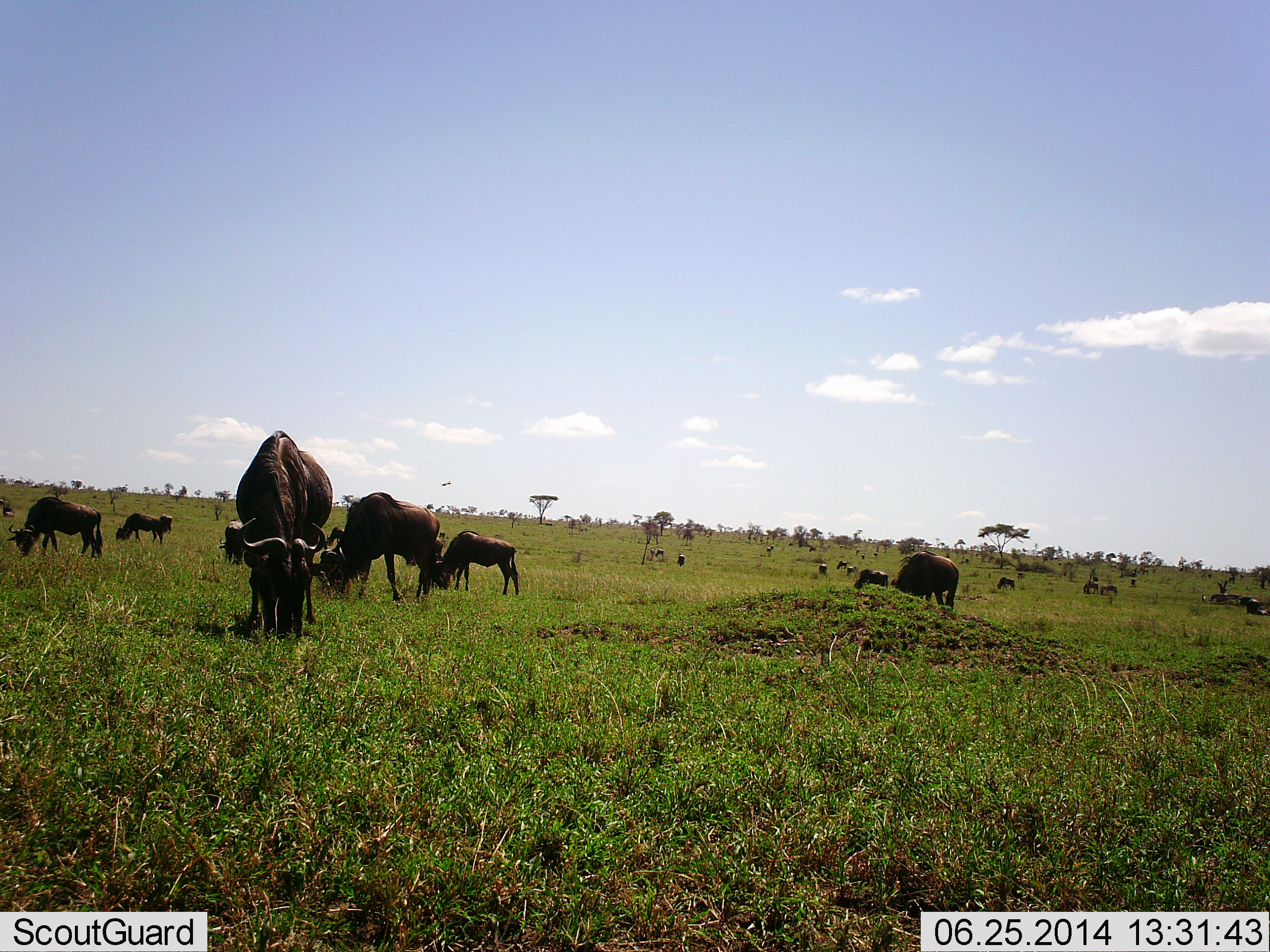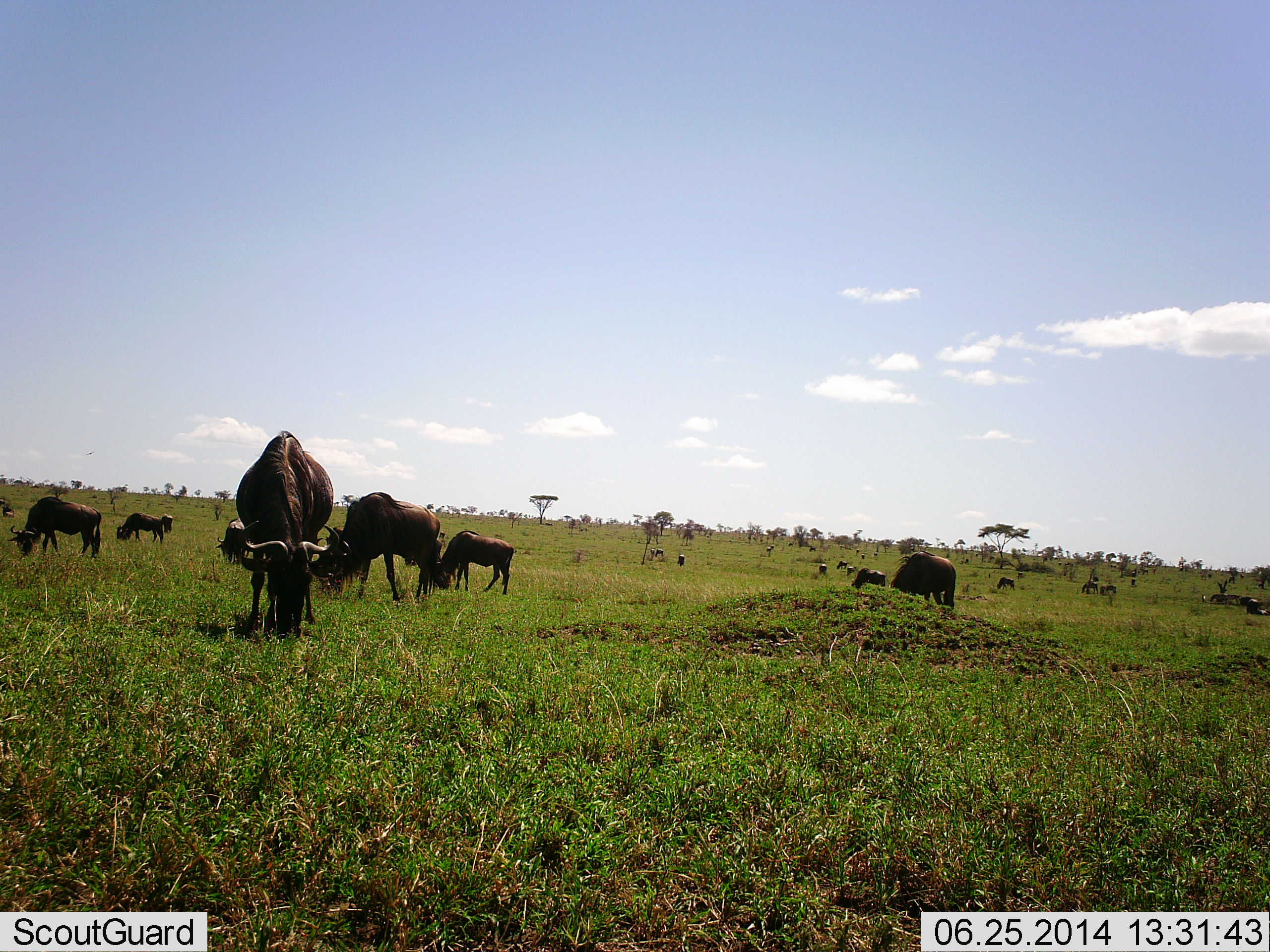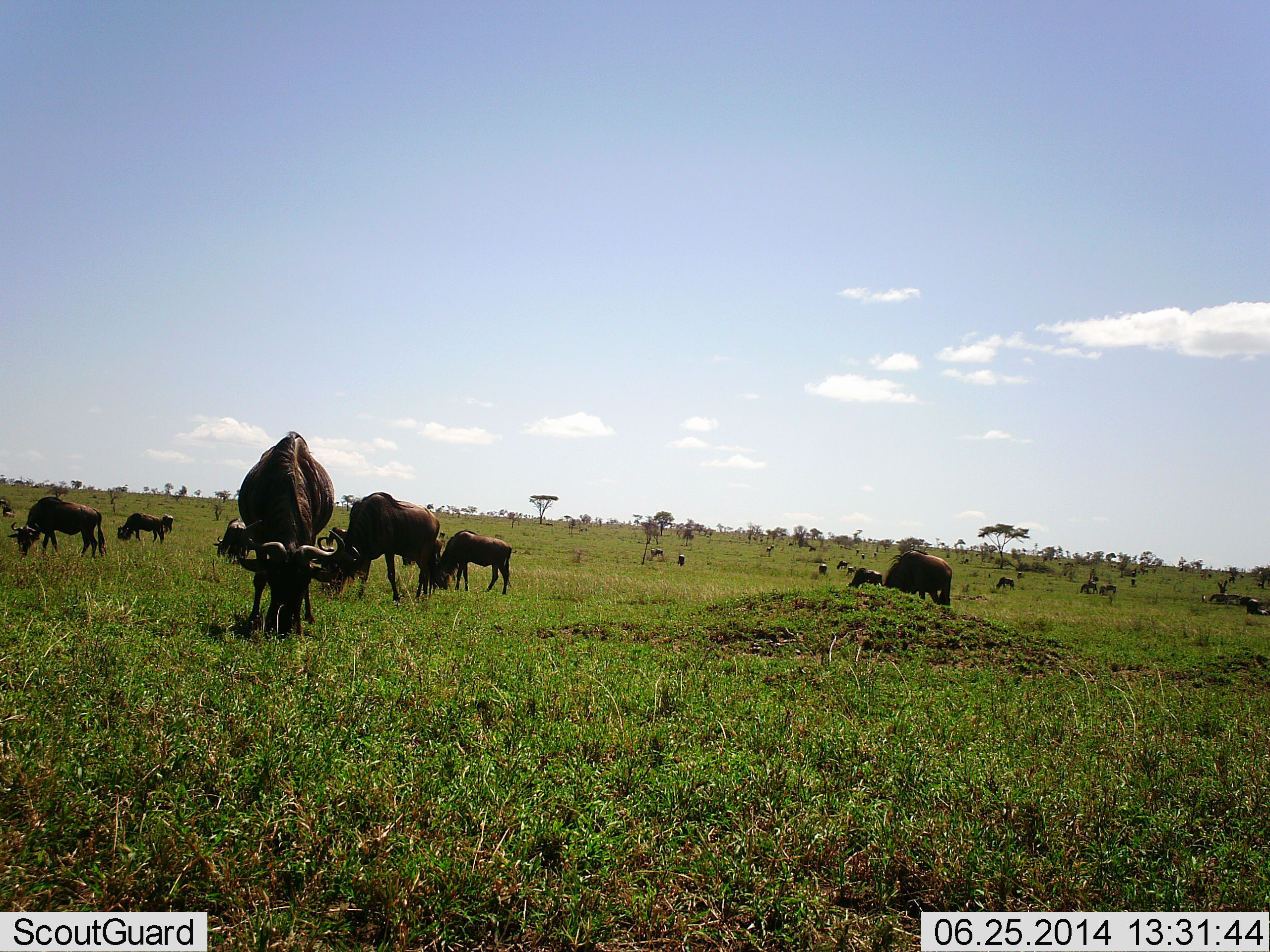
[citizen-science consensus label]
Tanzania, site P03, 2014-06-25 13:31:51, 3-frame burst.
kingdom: Animalia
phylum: Chordata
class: Mammalia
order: Artiodactyla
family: Bovidae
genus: Connochaetes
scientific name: Connochaetes taurinus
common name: blue wildebeest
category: wildebeest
Wildebeest (blue wildebeest) (Connochaetes taurinus), count 11-50. Behavior (volunteer vote fractions): standing 55%, resting 0%, moving 9%, interacting 0%. Young present (vote fraction): 9%. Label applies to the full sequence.